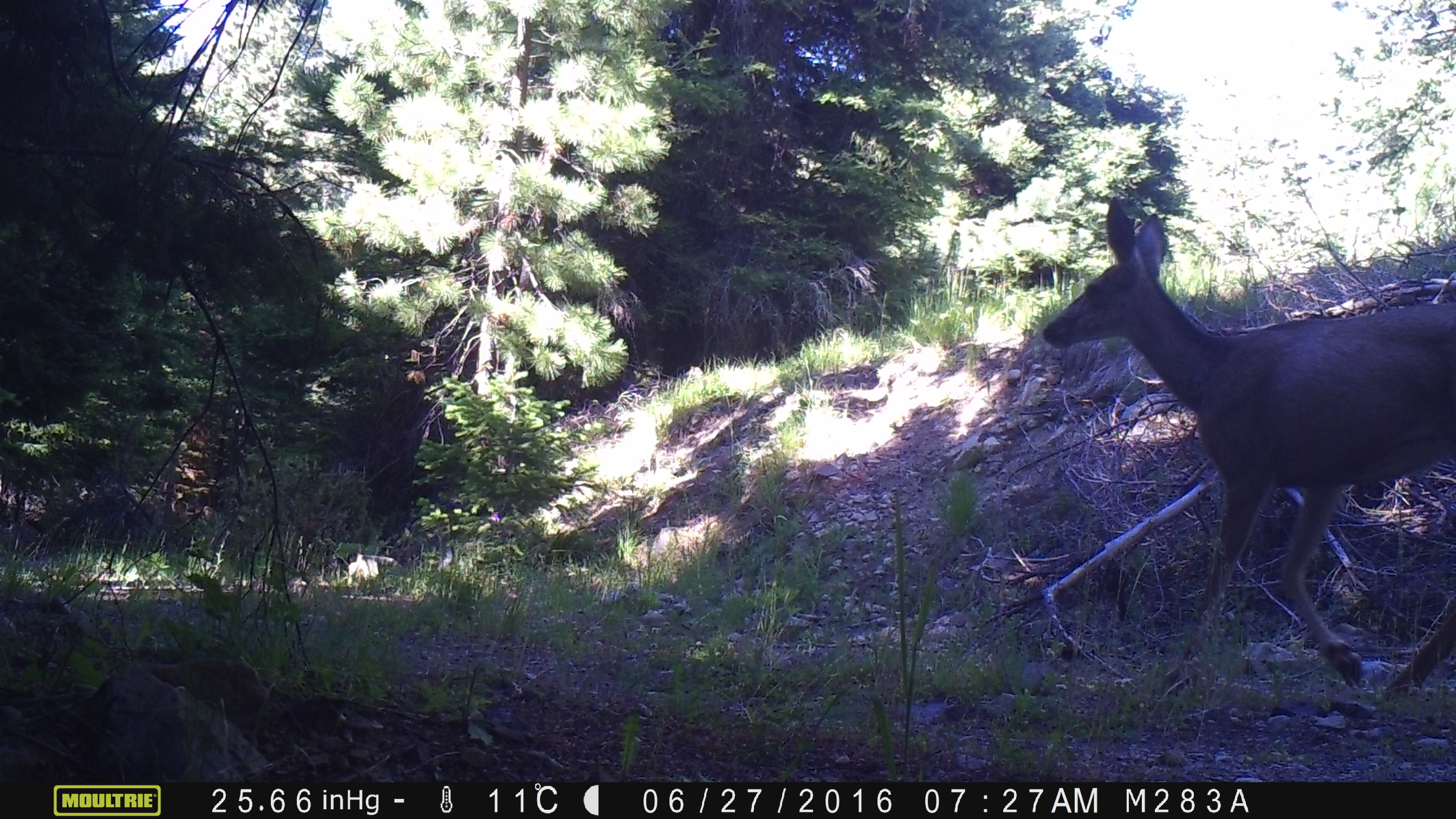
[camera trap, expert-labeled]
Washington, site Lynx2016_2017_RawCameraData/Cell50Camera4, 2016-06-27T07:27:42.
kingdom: Animalia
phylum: Chordata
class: Mammalia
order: Artiodactyla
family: Cervidae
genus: Odocoileus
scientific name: Odocoileus hemionus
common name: mule deer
Odocoileus hemionus (mule deer). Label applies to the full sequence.